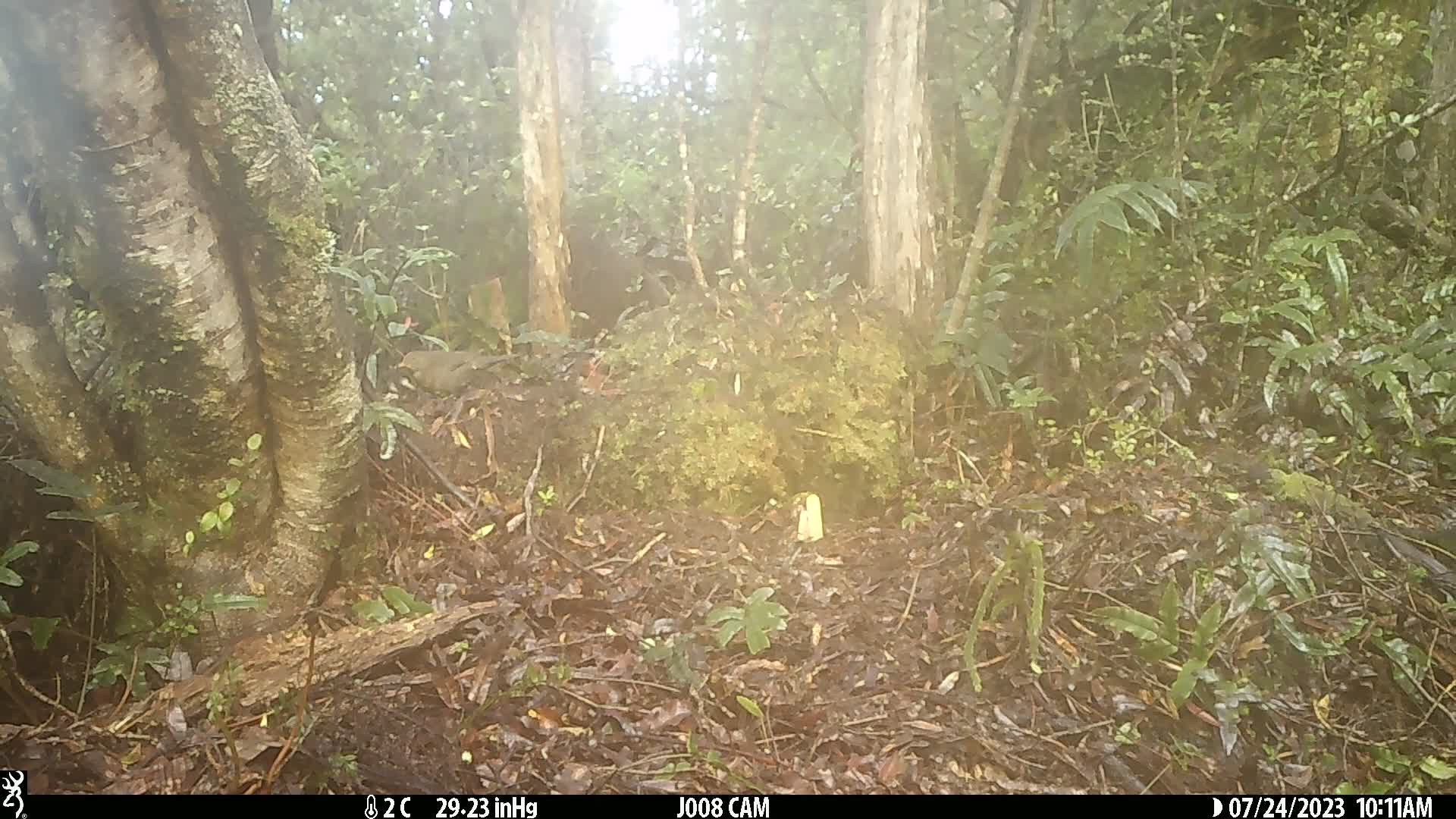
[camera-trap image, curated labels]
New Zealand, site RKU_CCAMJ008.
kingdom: Animalia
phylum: Chordata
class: Aves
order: Passeriformes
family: Turdidae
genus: Turdus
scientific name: Turdus merula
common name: eurasian blackbird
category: blackbird